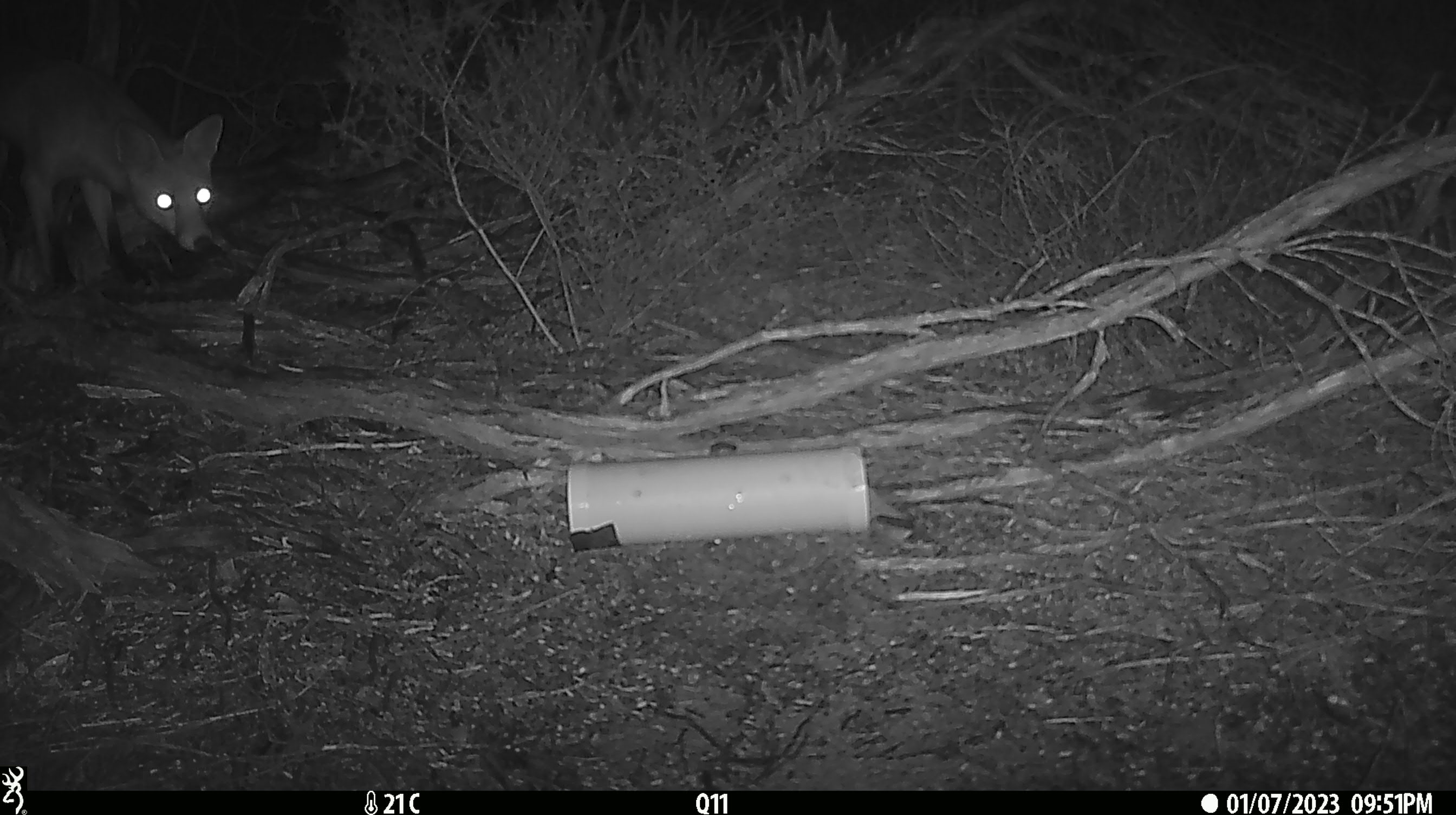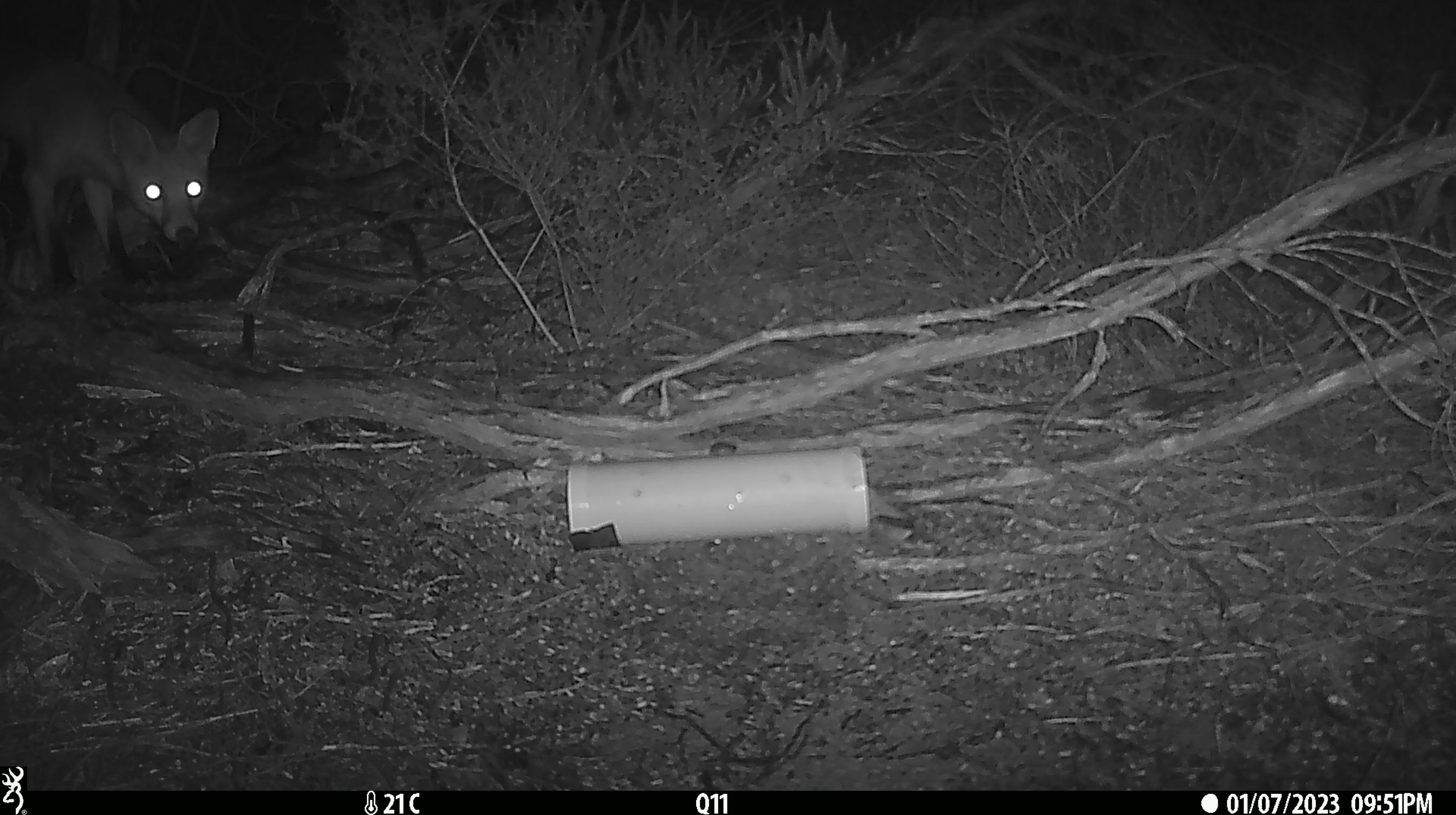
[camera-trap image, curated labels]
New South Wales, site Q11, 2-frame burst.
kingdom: Animalia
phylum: Chordata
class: Mammalia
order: Carnivora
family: Canidae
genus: Vulpes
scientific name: Vulpes vulpes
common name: red fox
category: fox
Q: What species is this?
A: Fox (red fox) (Vulpes vulpes).